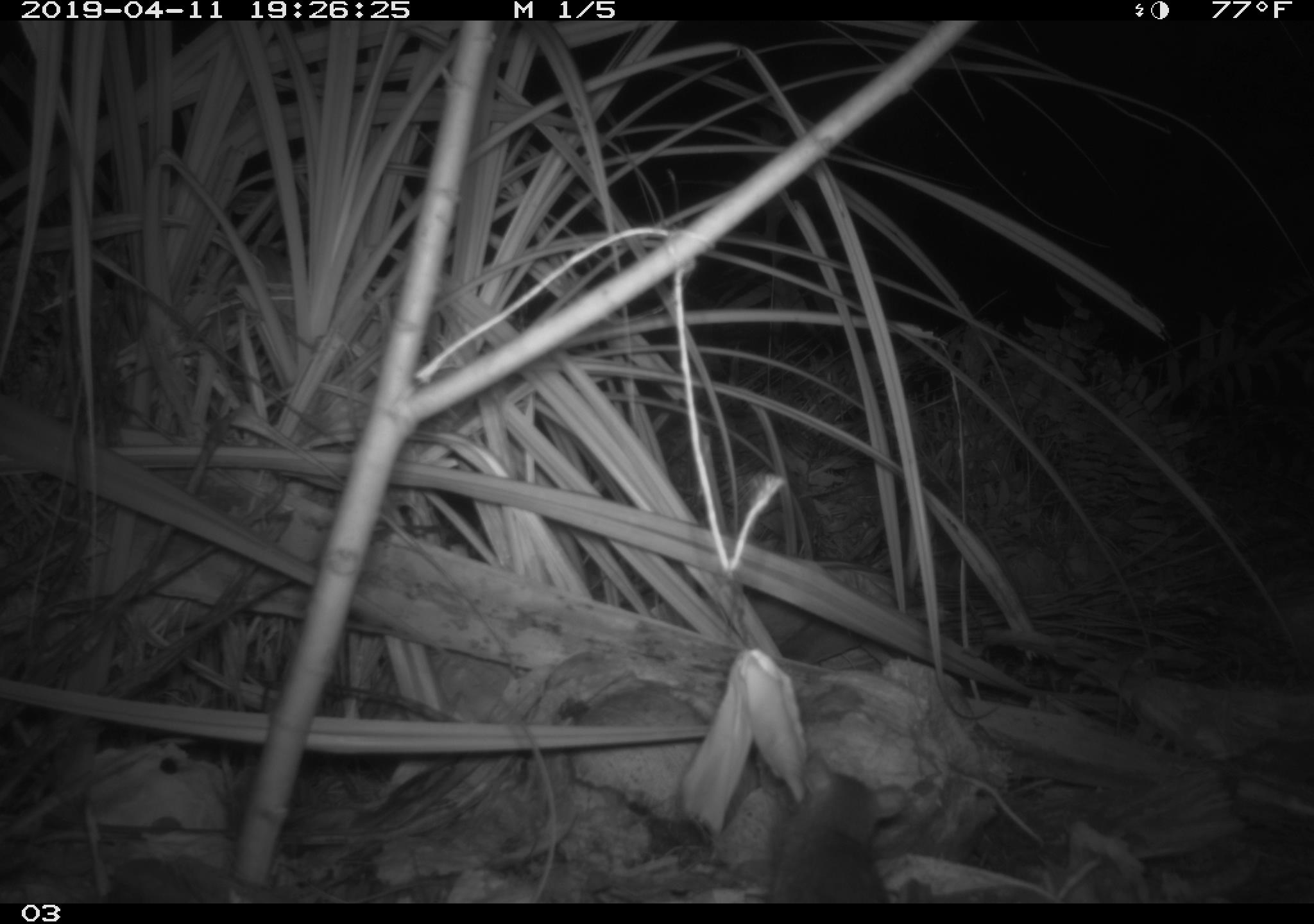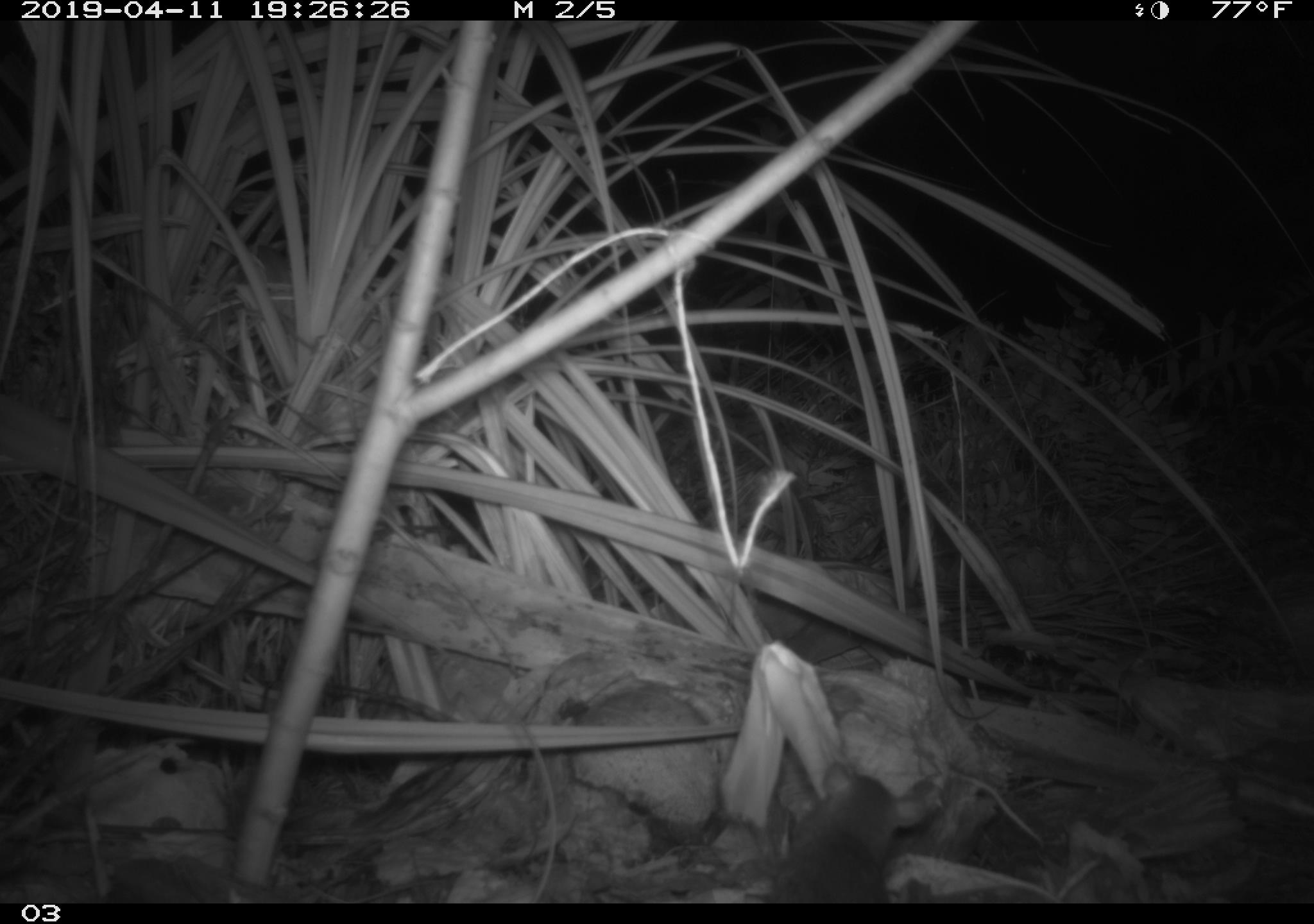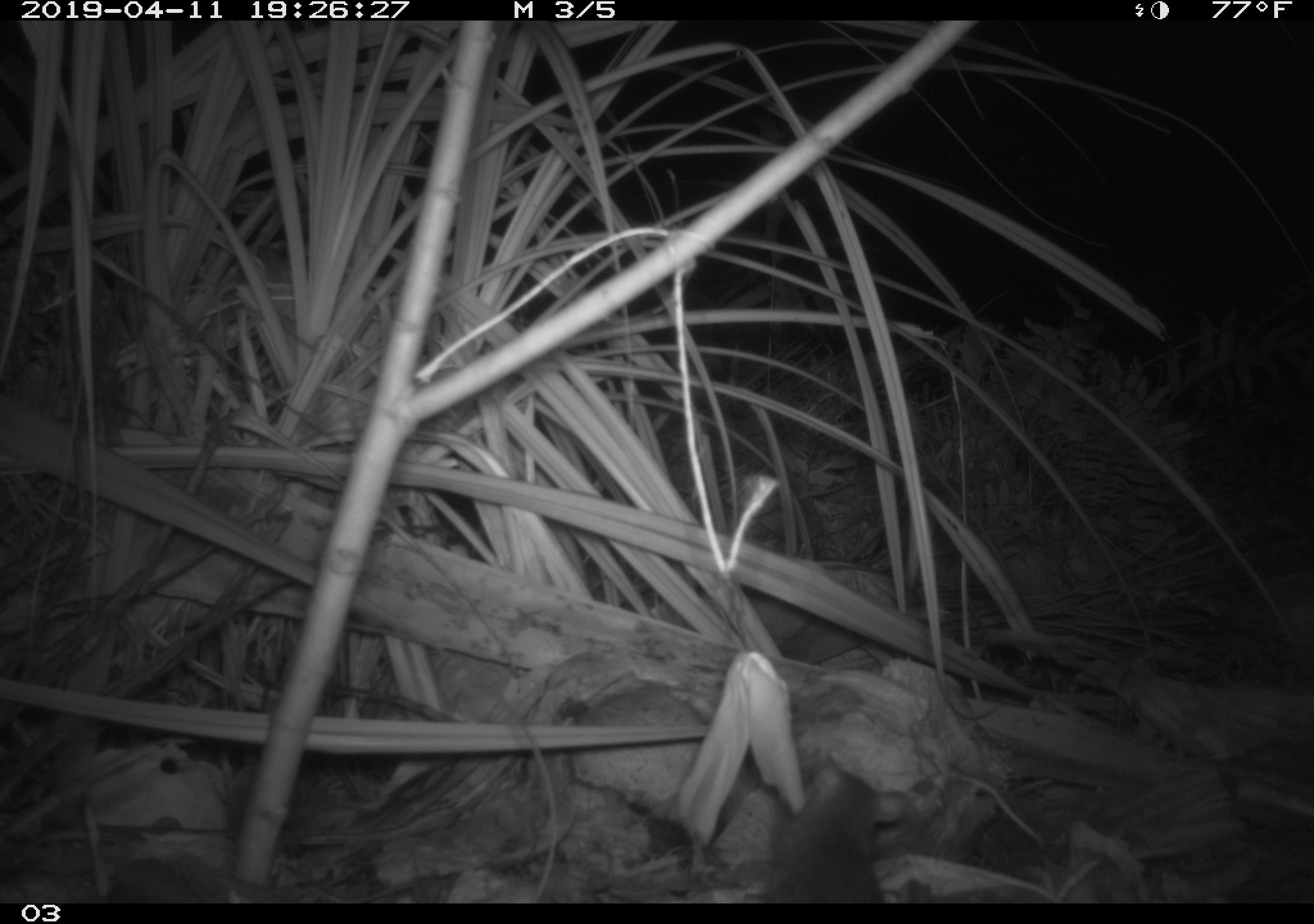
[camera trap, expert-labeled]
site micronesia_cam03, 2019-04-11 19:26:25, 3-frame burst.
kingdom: Animalia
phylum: Chordata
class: Mammalia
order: Rodentia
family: Muridae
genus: Rattus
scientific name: Rattus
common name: rat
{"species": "rat (Rattus)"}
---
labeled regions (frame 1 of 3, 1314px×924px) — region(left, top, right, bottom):
rat: region(760, 753, 892, 903)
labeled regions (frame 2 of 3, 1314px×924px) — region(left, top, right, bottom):
rat: region(764, 766, 925, 902)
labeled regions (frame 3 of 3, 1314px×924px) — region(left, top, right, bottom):
rat: region(759, 751, 911, 902)